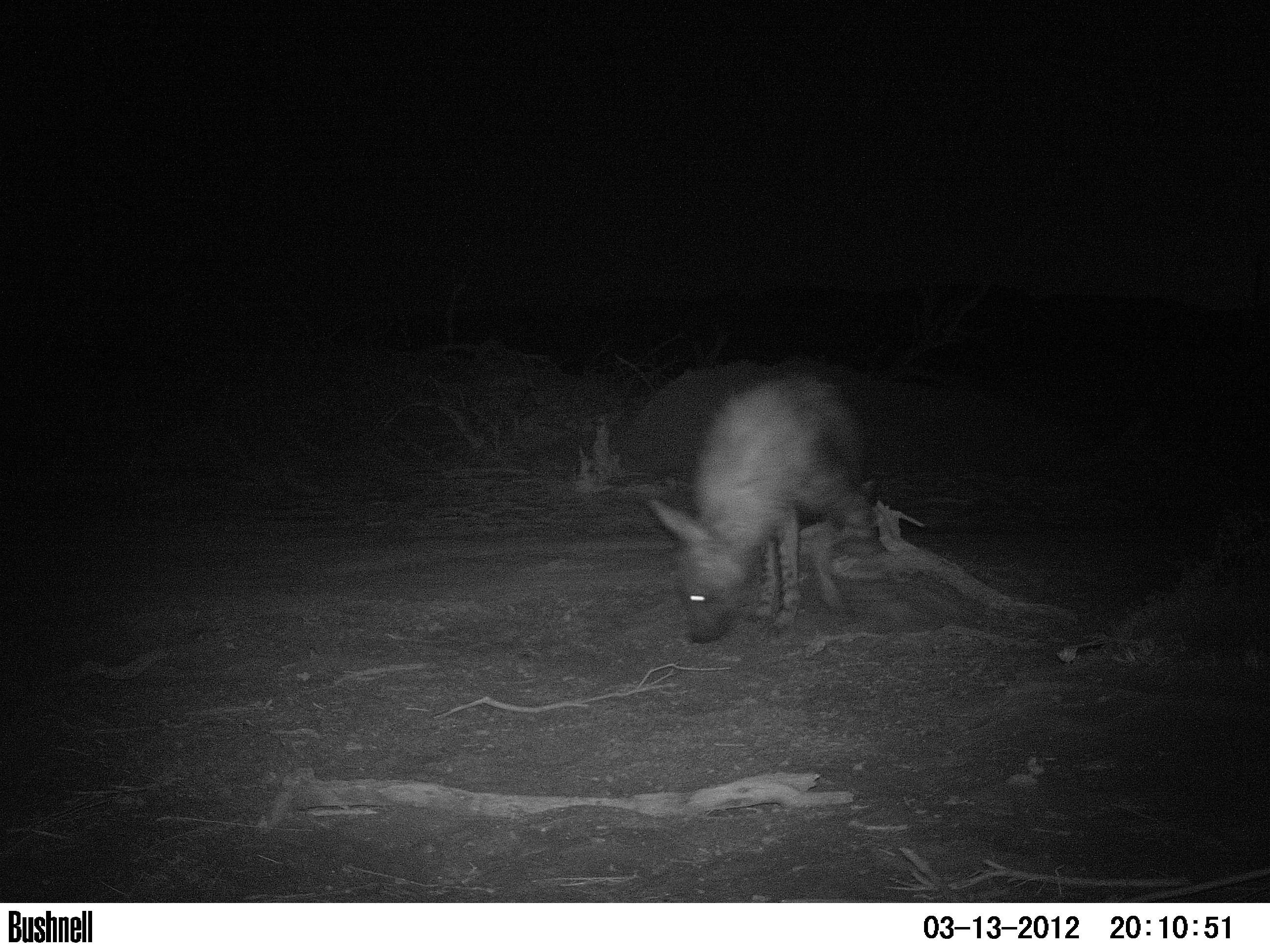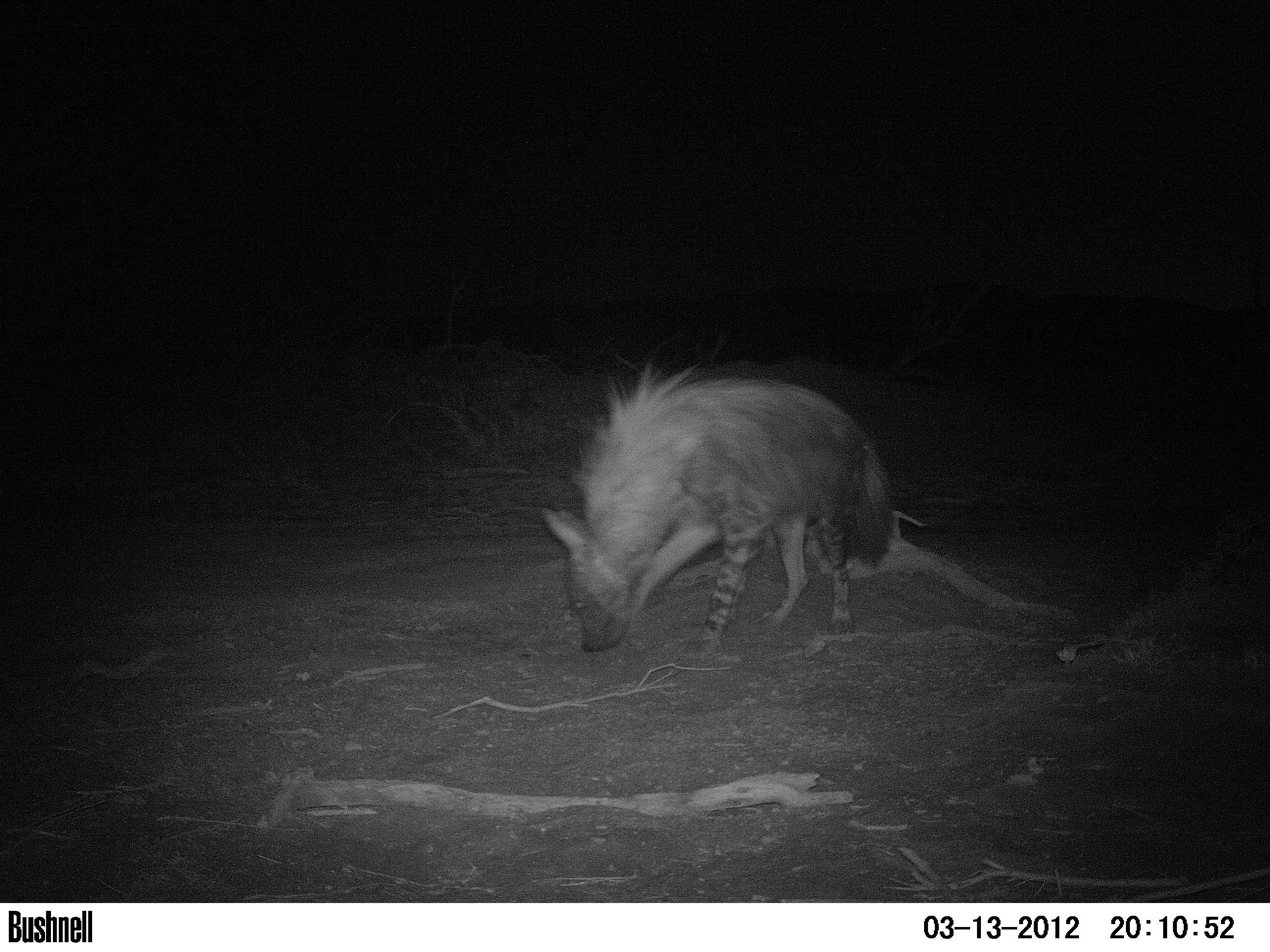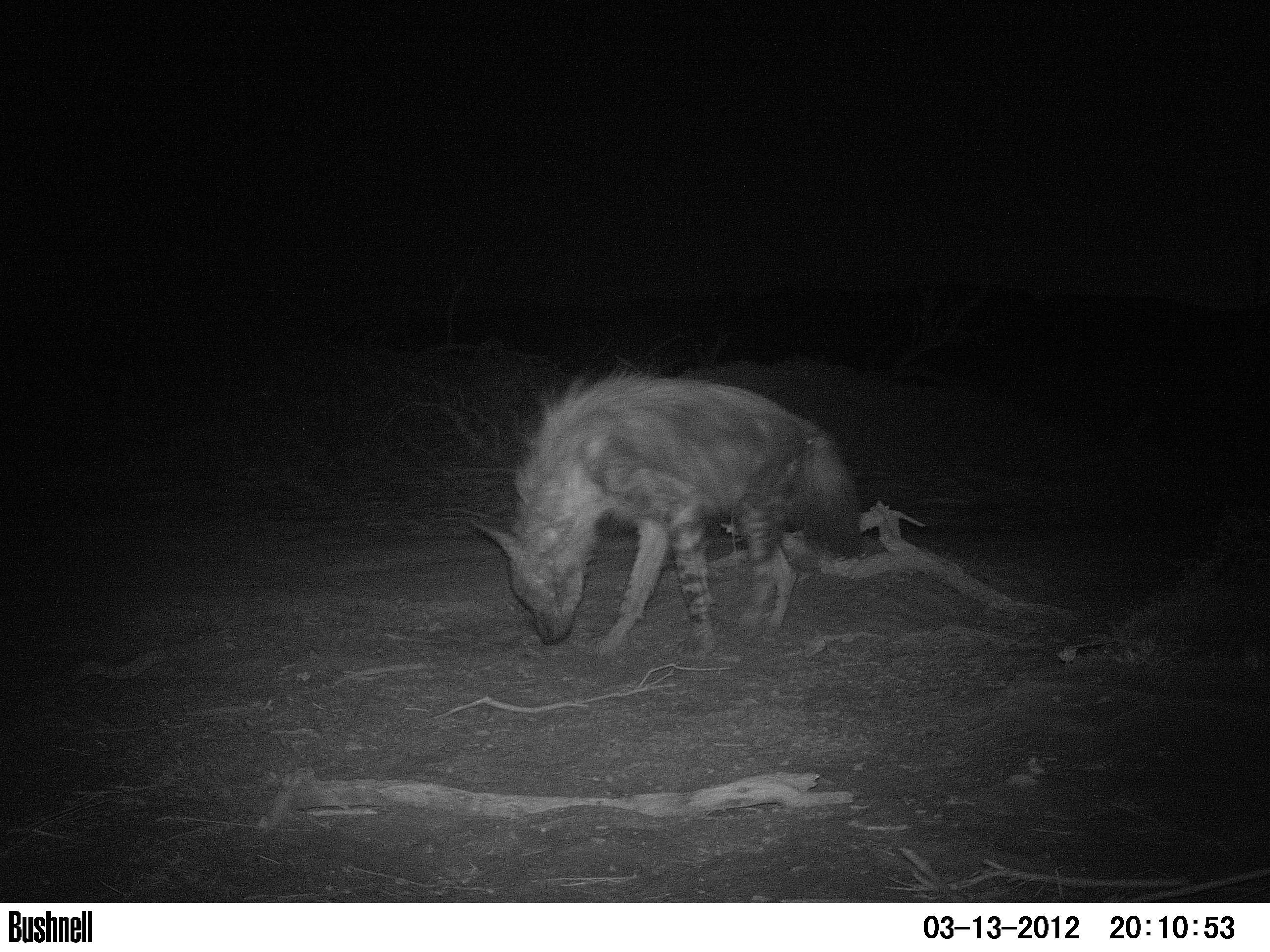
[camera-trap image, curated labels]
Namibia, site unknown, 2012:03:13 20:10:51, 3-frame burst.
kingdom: Animalia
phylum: Chordata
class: Mammalia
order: Carnivora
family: Hyaenidae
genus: Parahyaena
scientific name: Parahyaena brunnea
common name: brown hyena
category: hyaena brunnea